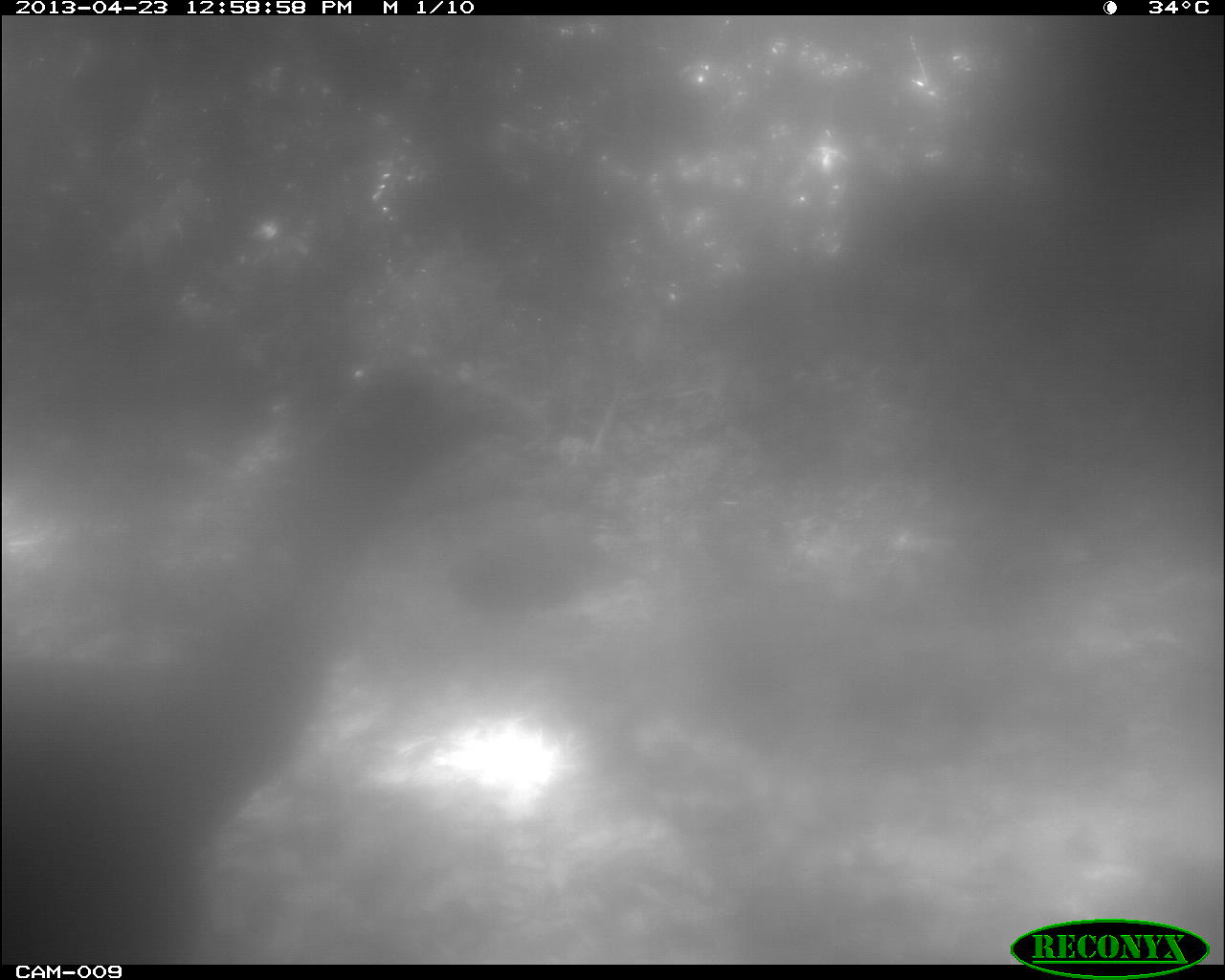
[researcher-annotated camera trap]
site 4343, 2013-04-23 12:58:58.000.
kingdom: Animalia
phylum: Chordata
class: Aves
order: Galliformes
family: Phasianidae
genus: Meleagris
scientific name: Meleagris ocellata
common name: ocellated turkey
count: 2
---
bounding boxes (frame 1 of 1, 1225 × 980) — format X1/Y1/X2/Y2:
meleagris ocellata: 0/358/533/964